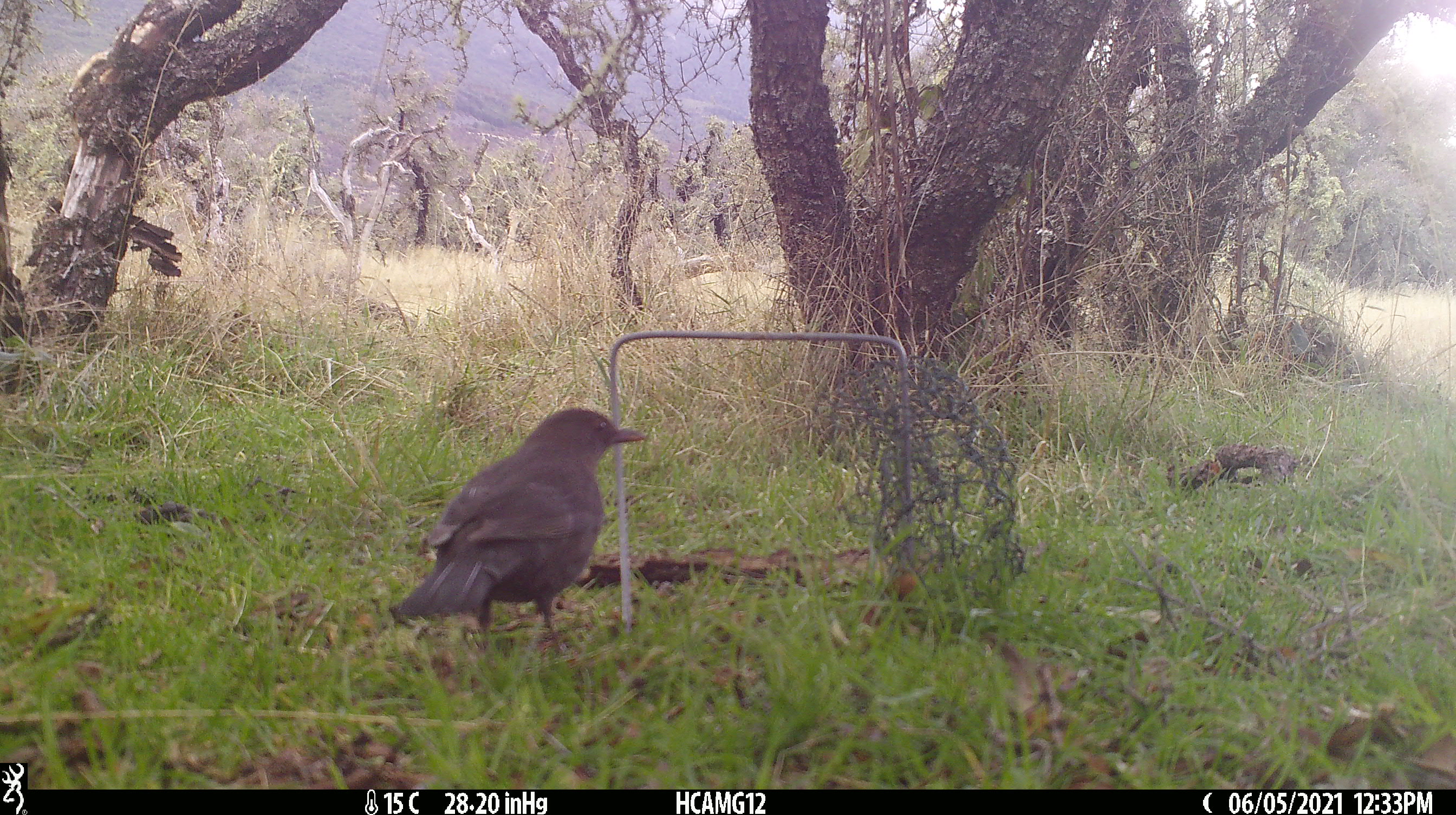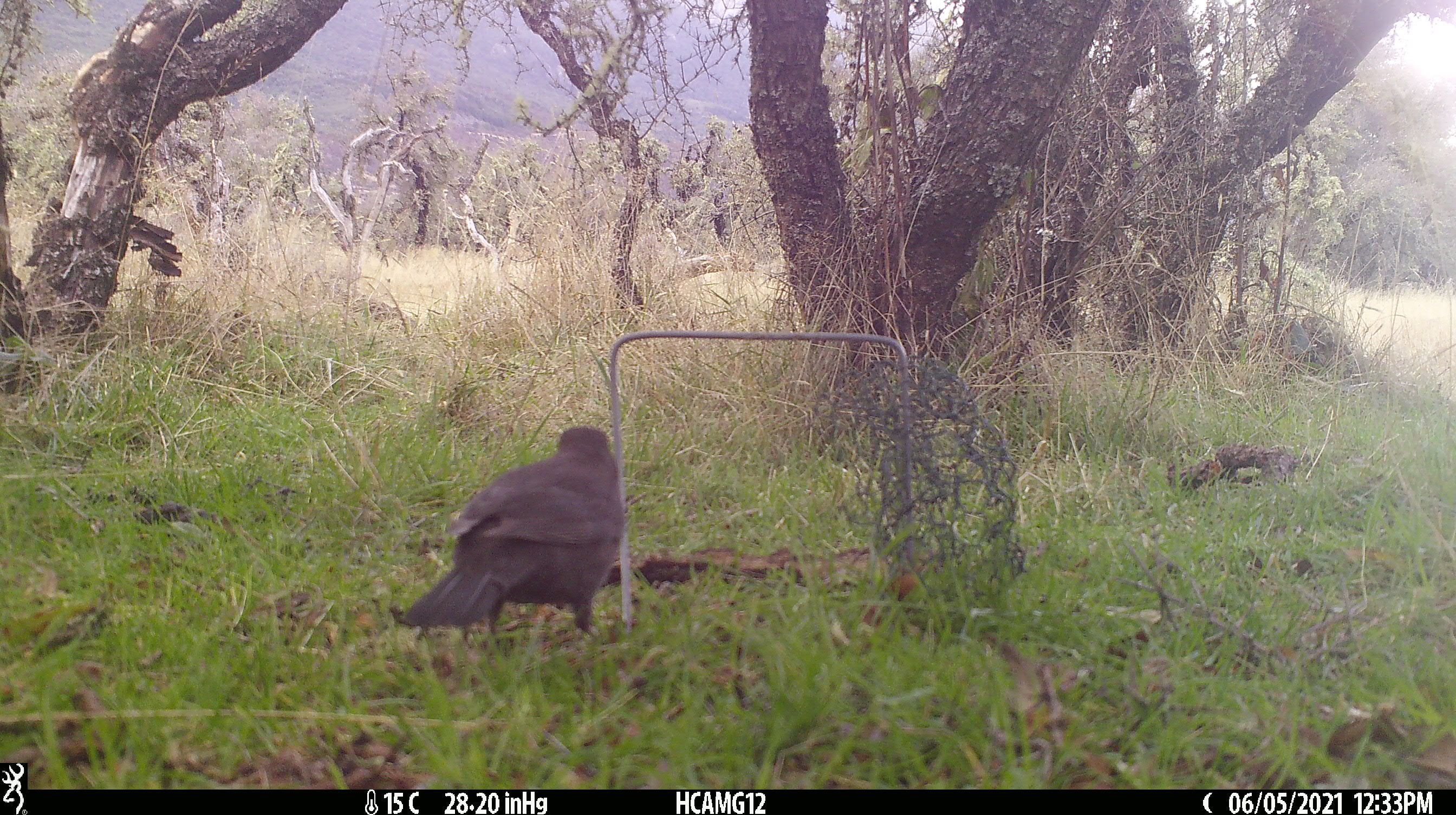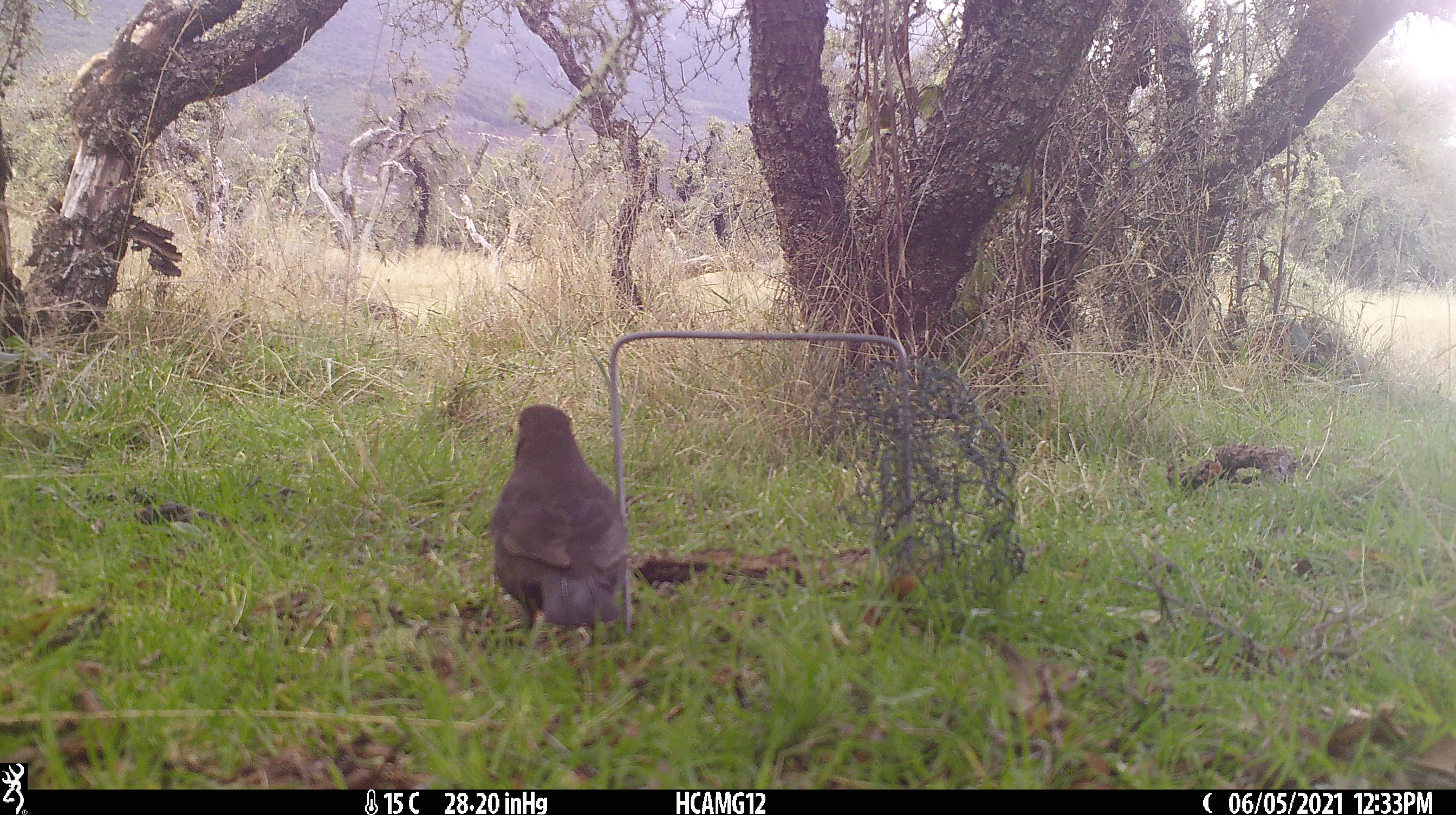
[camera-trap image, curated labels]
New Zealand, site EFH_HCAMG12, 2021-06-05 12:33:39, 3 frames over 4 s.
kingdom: Animalia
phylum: Chordata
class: Aves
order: Passeriformes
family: Turdidae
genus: Turdus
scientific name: Turdus merula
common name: eurasian blackbird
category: blackbird